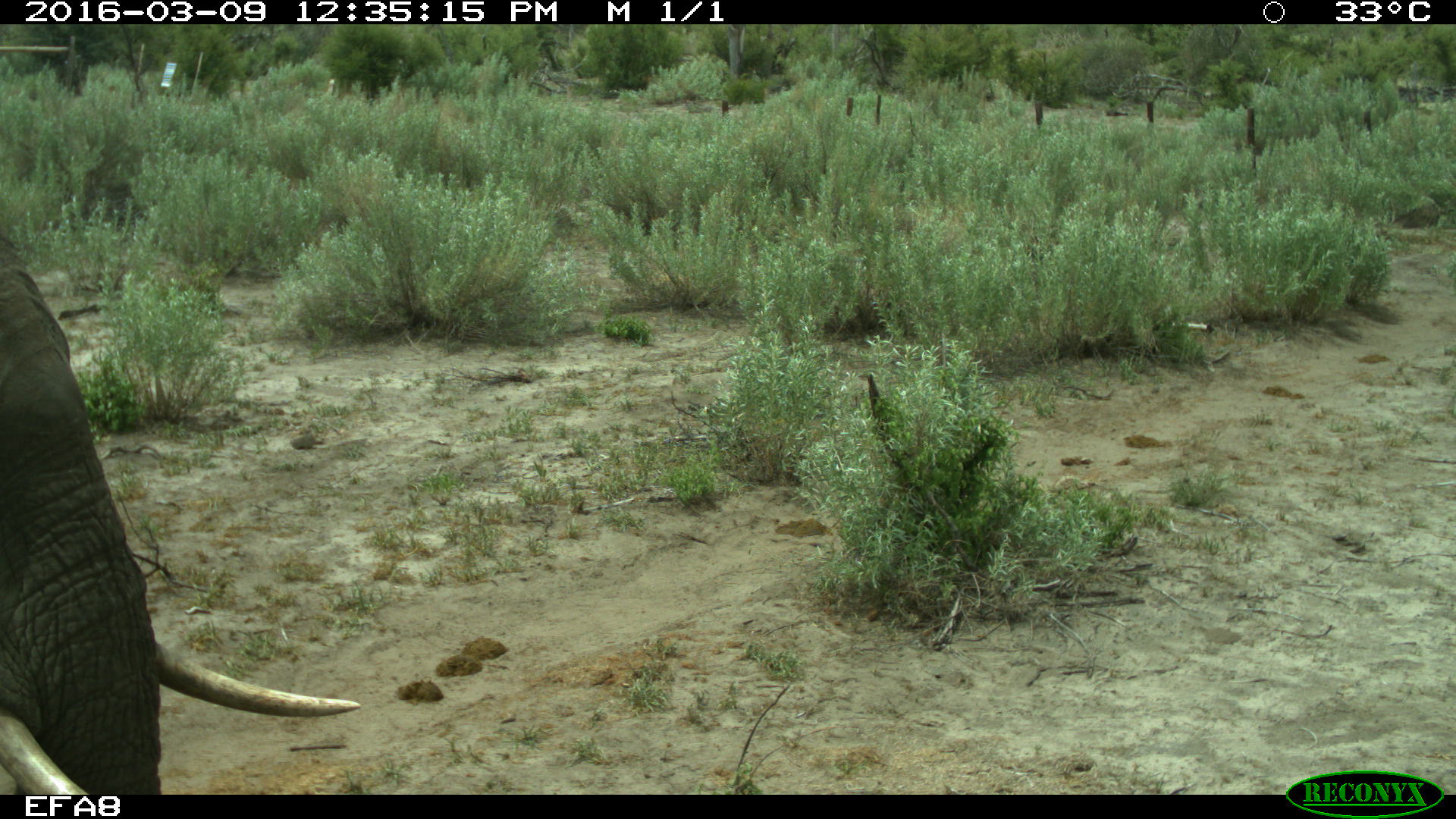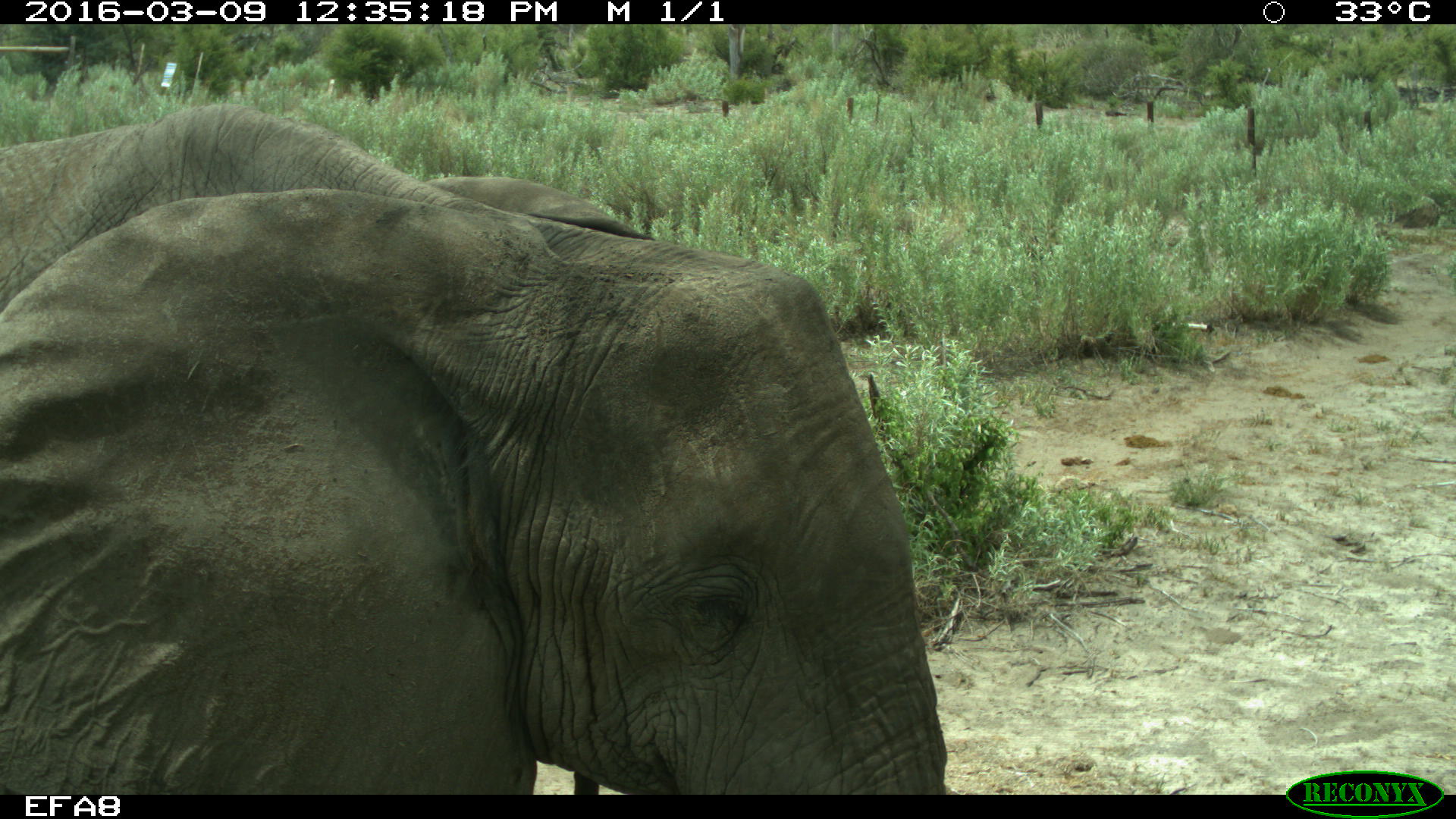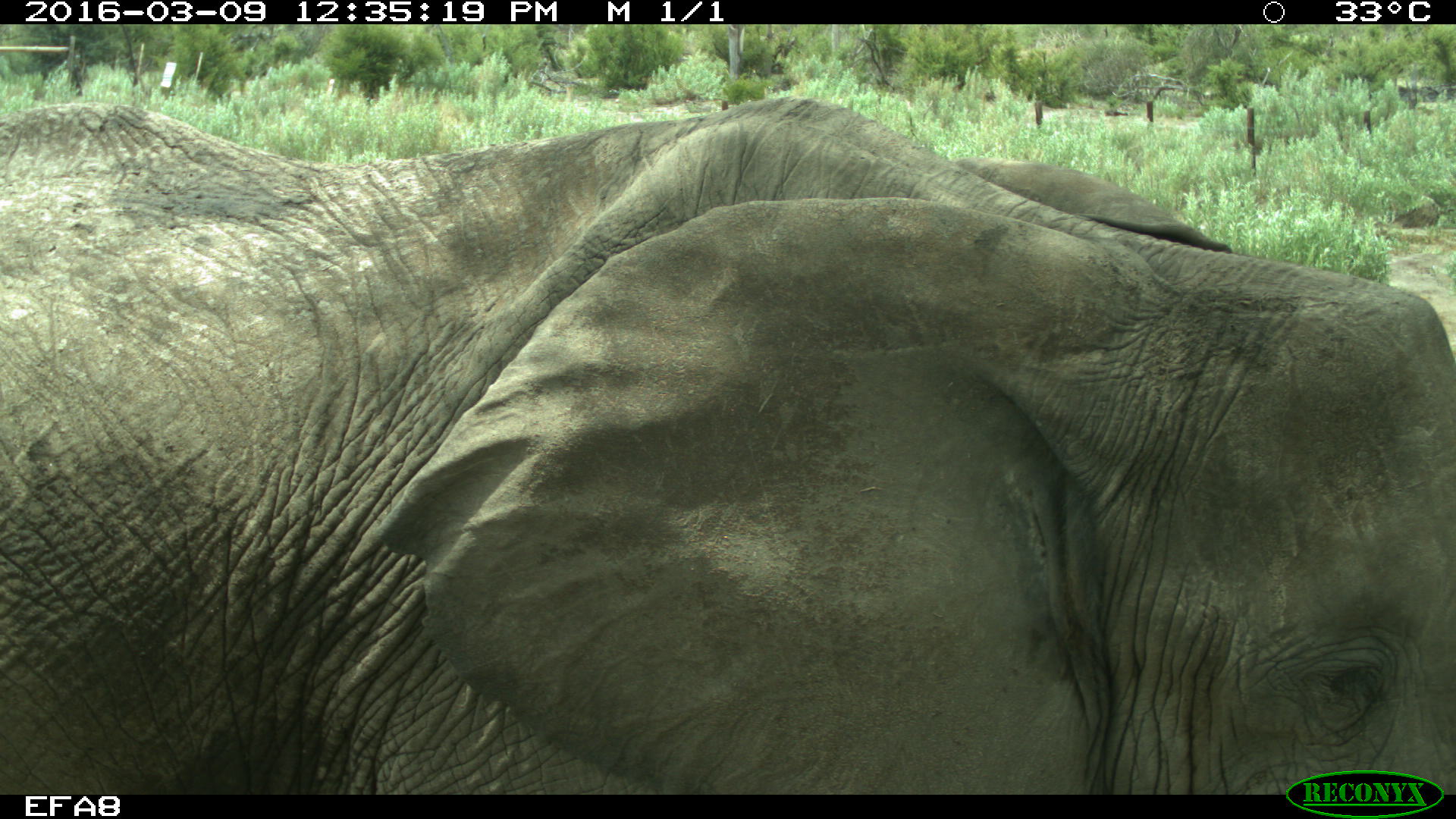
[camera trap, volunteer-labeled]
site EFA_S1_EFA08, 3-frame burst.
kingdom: Animalia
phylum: Chordata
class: Mammalia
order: Proboscidea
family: Elephantidae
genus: Loxodonta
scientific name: Loxodonta africana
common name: african bush elephant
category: elephant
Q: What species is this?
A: Elephant (african bush elephant) (Loxodonta africana).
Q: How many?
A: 1.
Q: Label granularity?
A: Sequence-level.